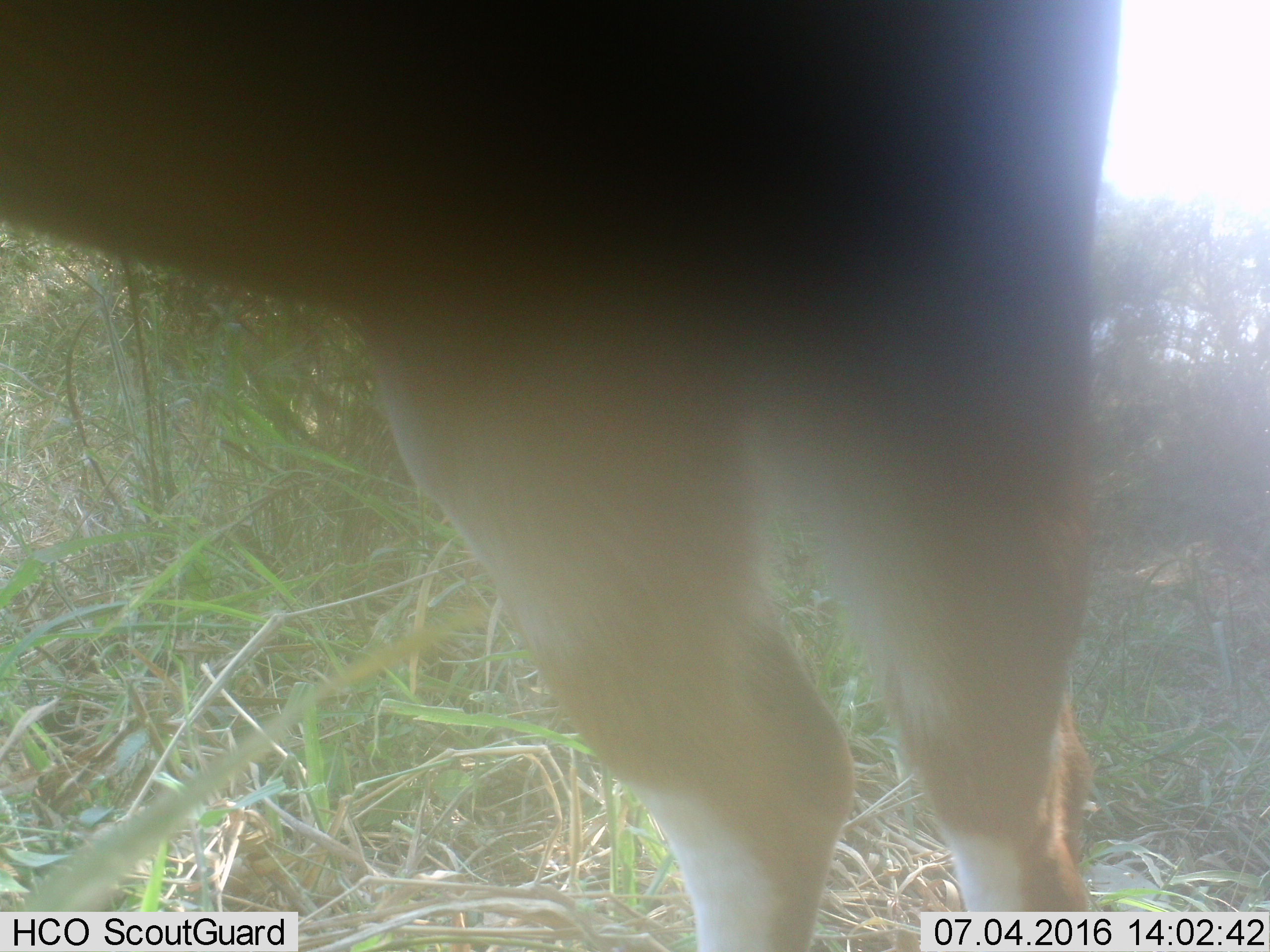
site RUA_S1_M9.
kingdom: Animalia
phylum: Chordata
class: Mammalia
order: Artiodactyla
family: Bovidae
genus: Aepyceros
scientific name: Aepyceros melampus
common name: impala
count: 1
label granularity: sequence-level